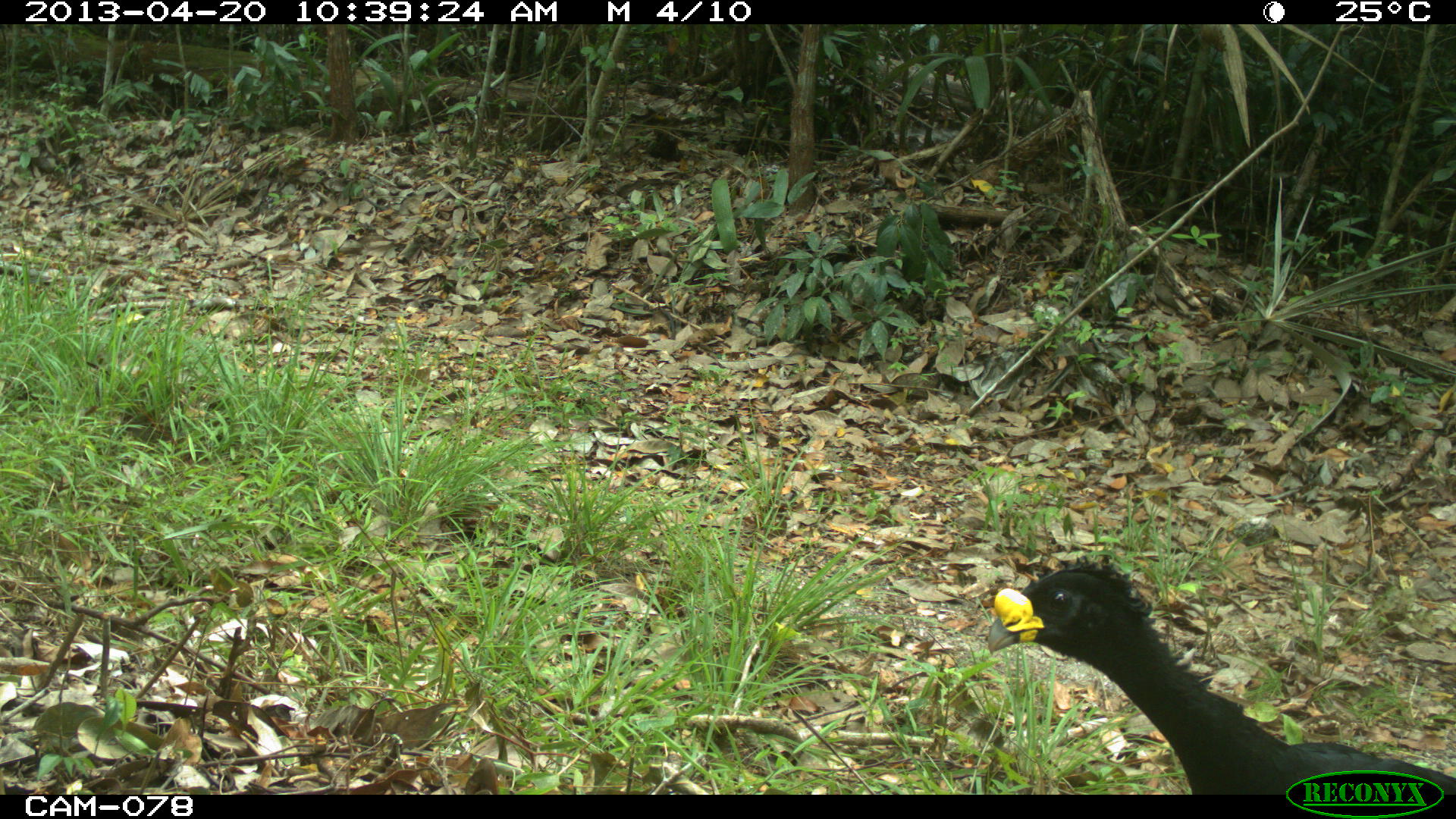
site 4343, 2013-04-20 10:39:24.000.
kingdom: Animalia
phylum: Chordata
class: Aves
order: Galliformes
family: Cracidae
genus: Crax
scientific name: Crax rubra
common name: great curassow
Crax rubra (great curassow), count 2.